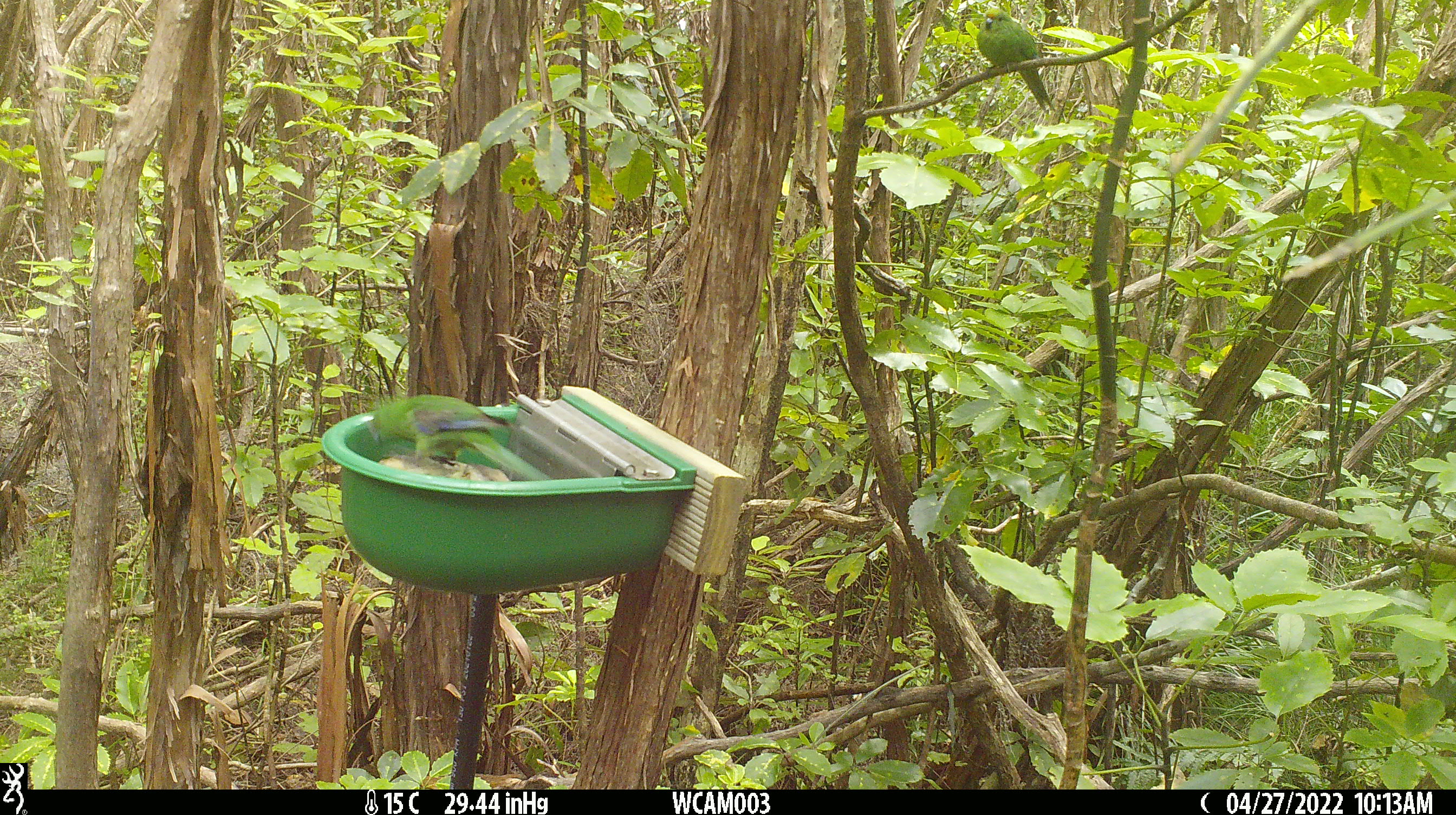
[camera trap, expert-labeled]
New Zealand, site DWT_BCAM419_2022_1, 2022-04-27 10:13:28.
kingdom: Animalia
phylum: Chordata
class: Aves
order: Psittaciformes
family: Psittaculidae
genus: Cyanoramphus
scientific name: Cyanoramphus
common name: parakeet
Parakeet (Cyanoramphus).